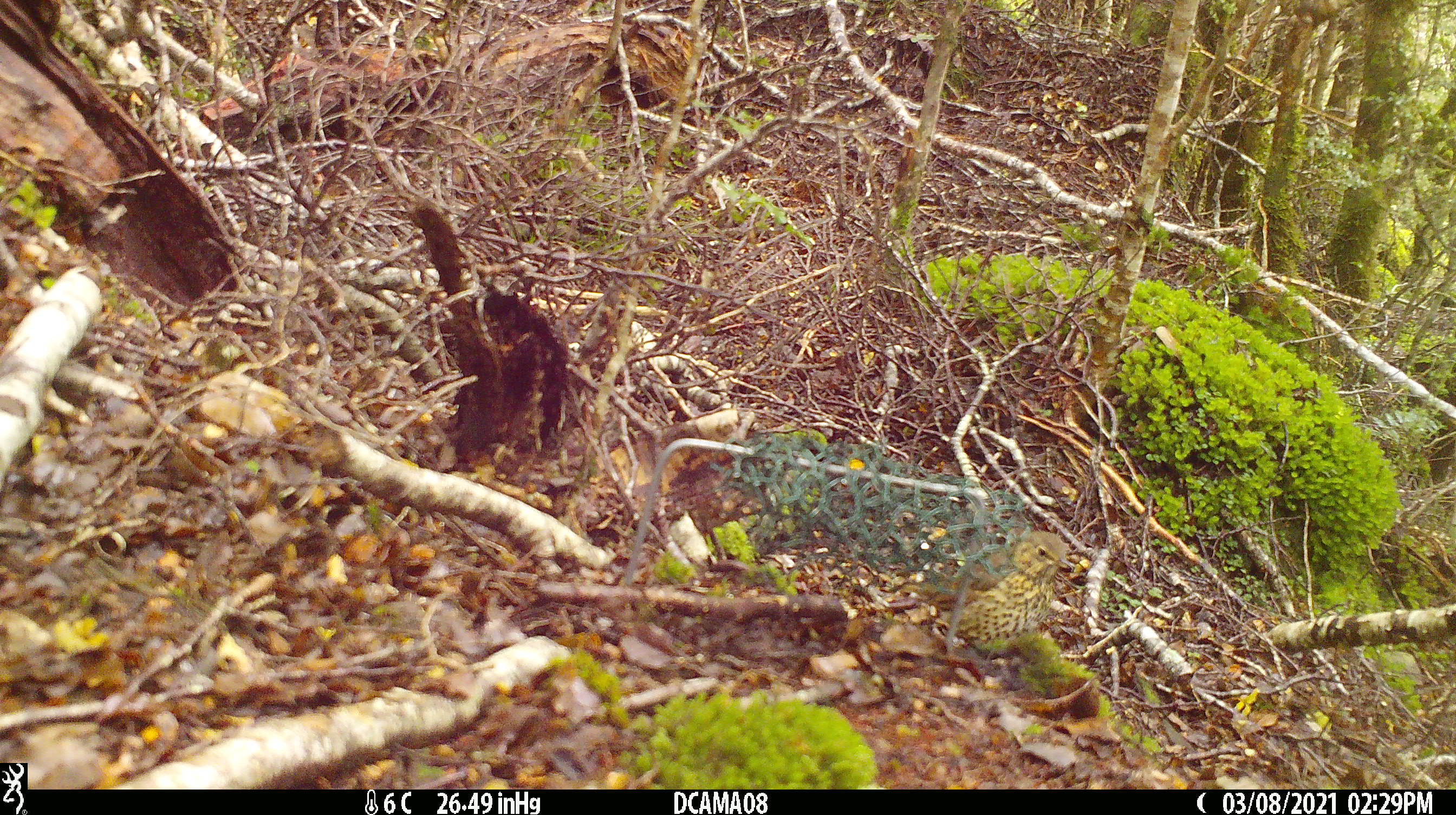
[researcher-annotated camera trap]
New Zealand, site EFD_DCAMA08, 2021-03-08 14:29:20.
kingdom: Animalia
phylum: Chordata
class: Aves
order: Passeriformes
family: Turdidae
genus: Turdus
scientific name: Turdus philomelos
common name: song thrush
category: thrush